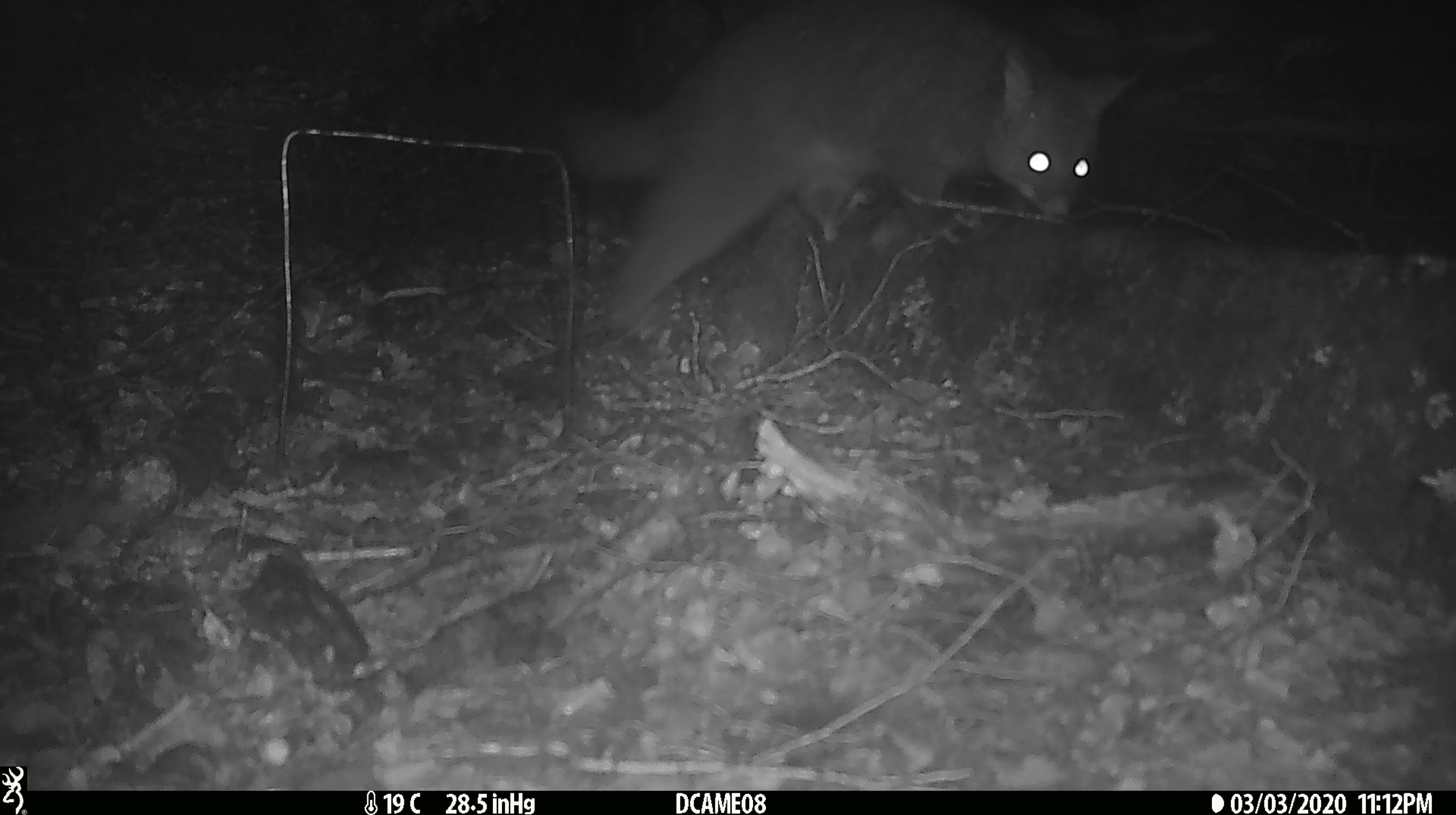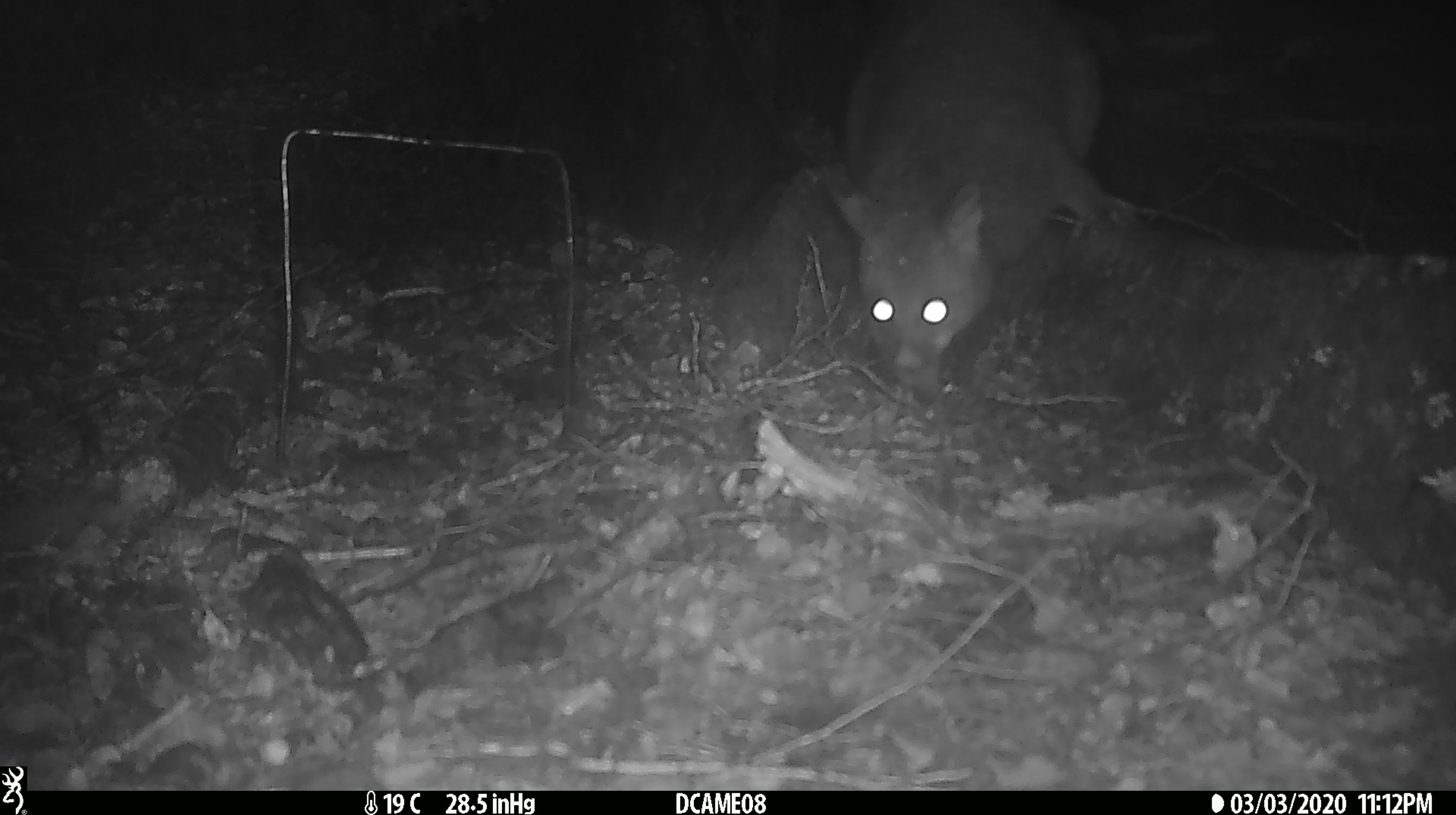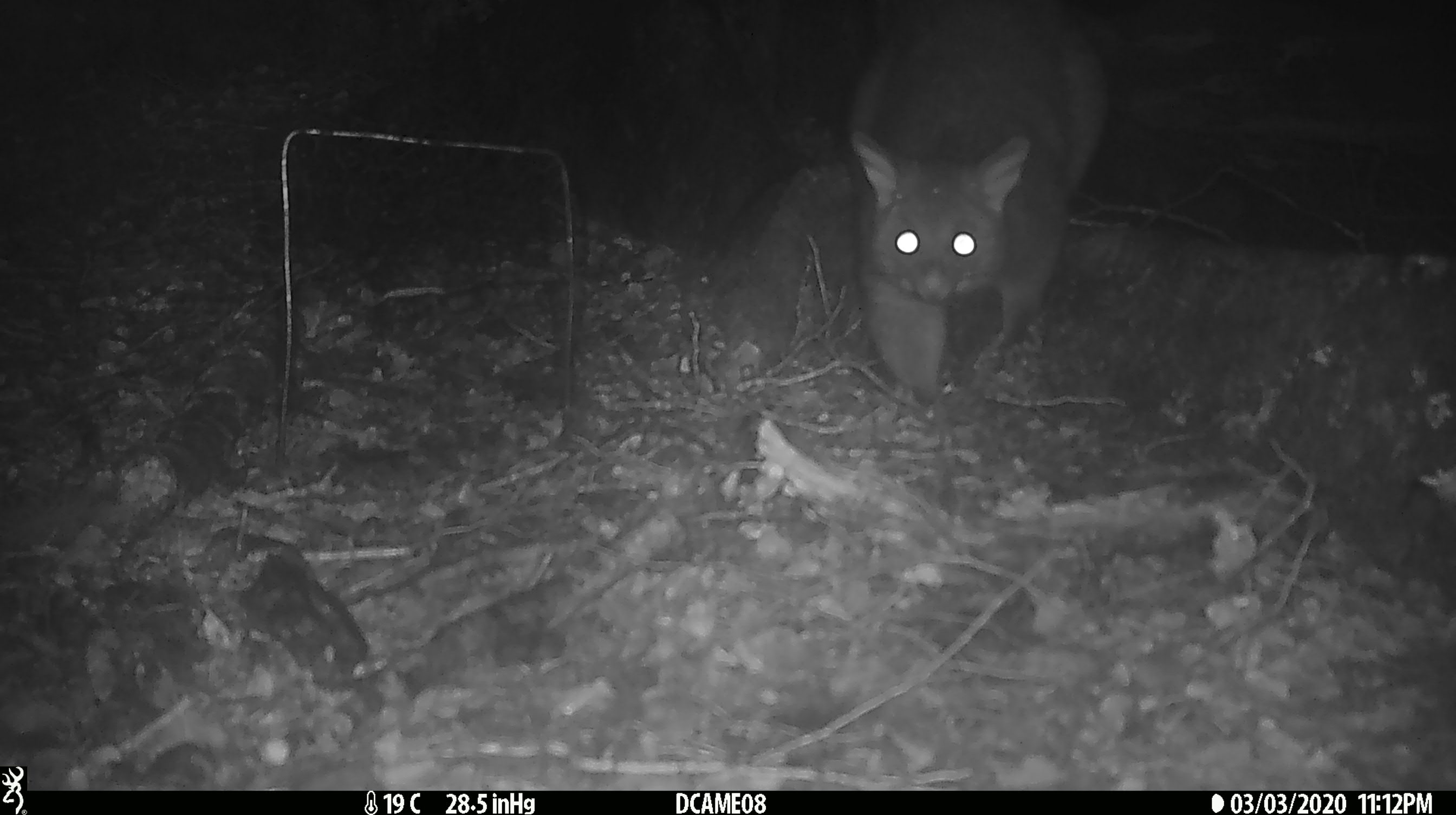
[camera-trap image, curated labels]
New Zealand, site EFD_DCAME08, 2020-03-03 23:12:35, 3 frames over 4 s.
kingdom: Animalia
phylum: Chordata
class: Mammalia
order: Diprotodontia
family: Phalangeridae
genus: Trichosurus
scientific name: Trichosurus vulpecula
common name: common brushtail possum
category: possum